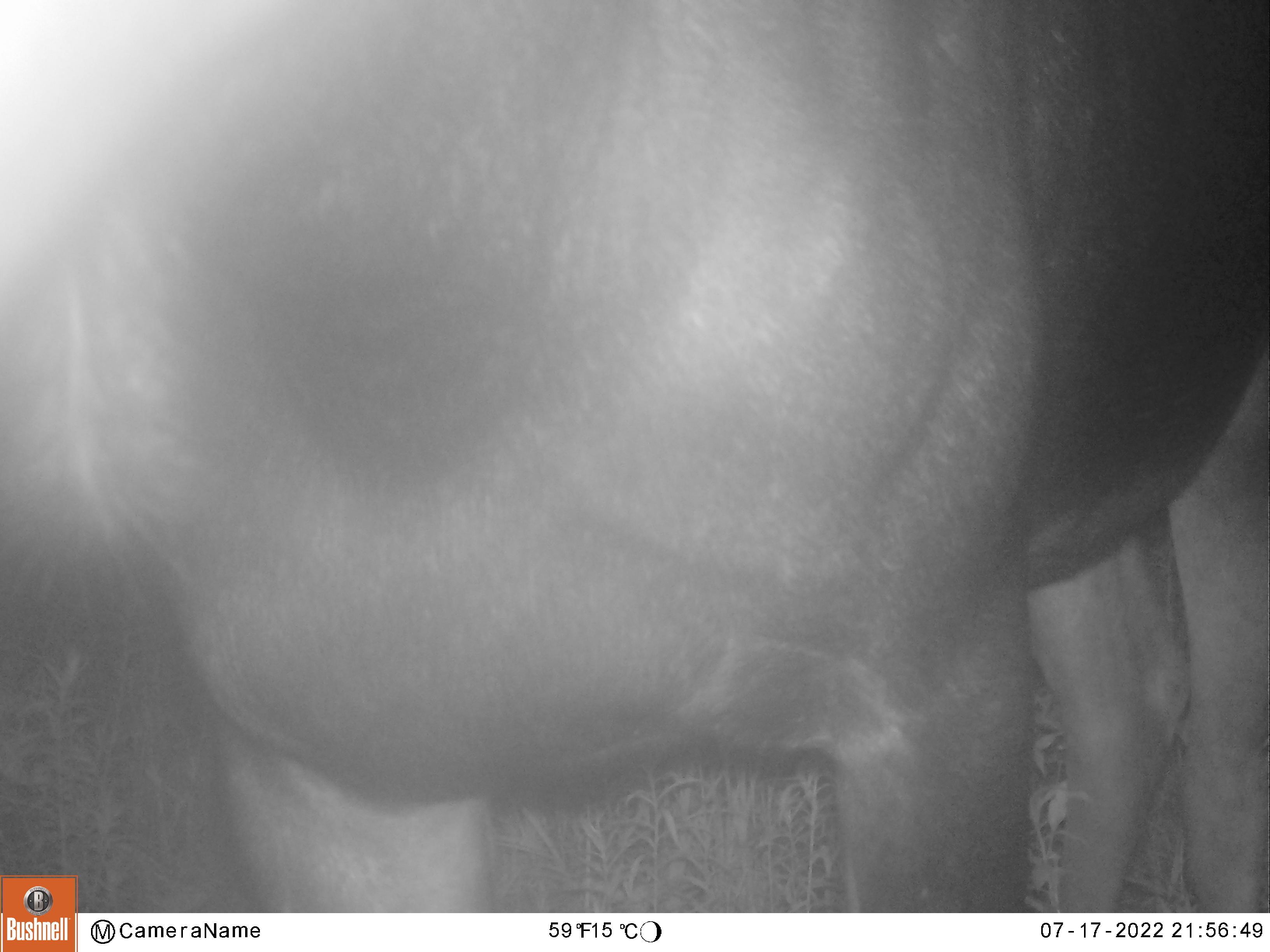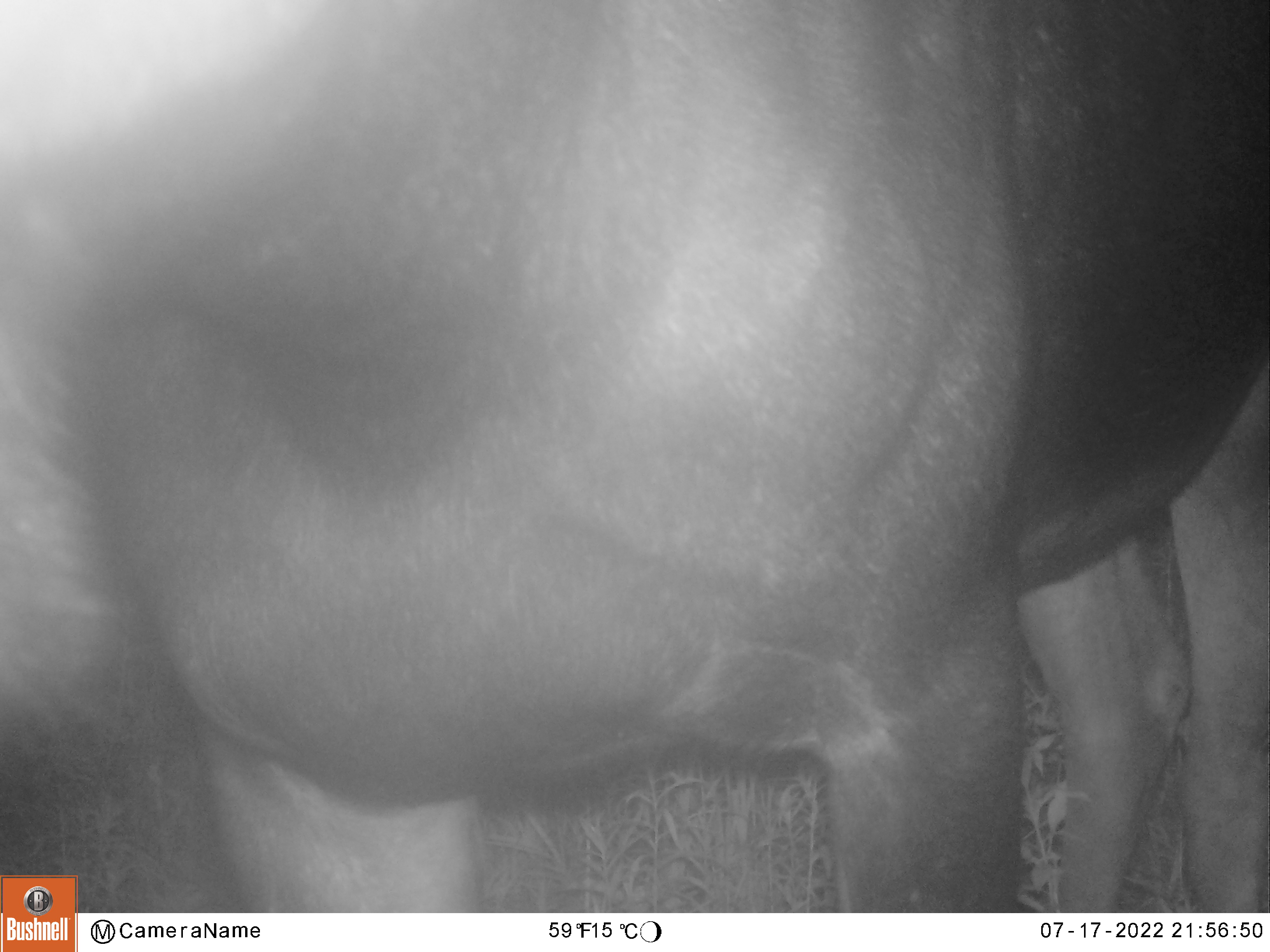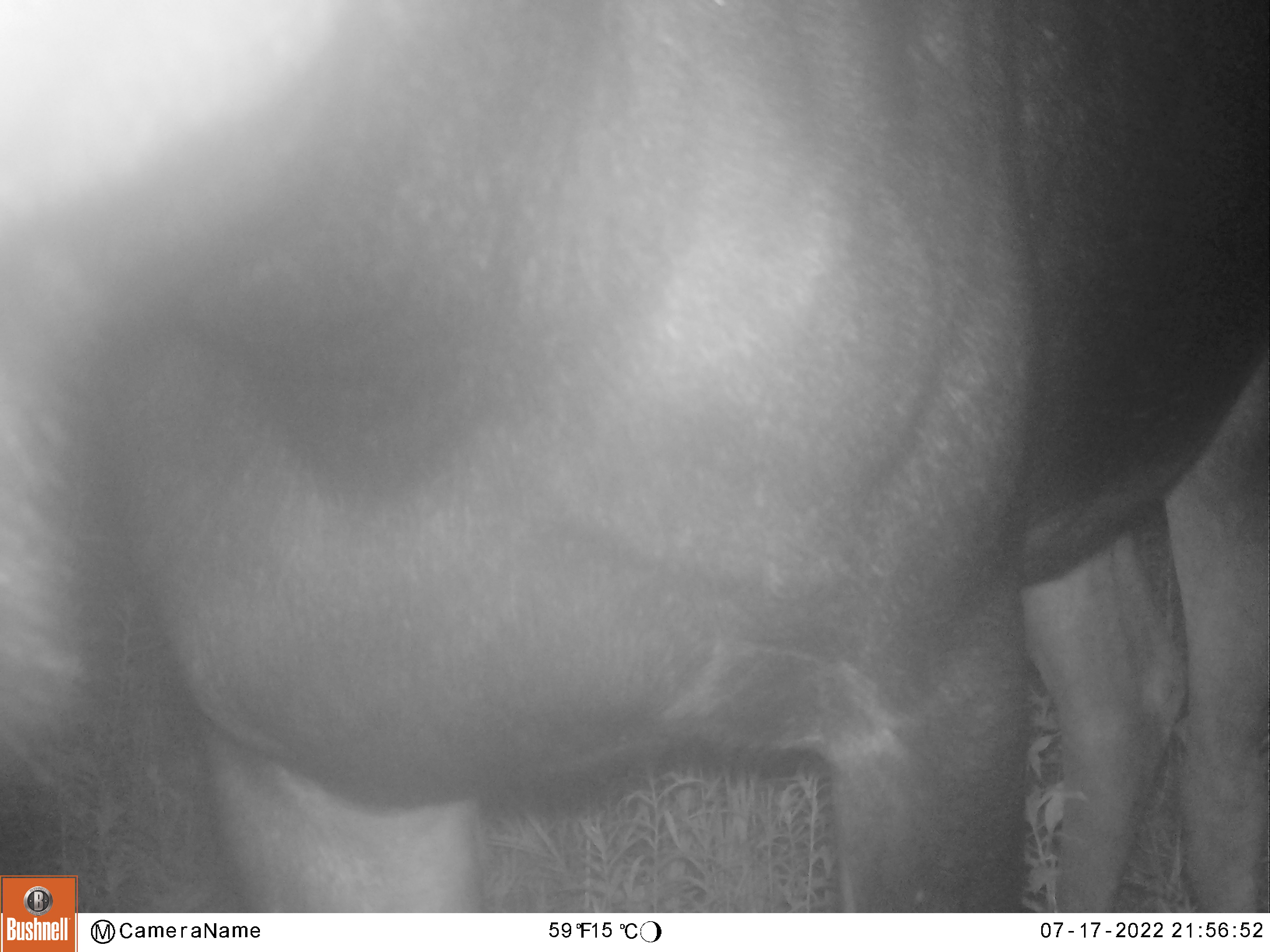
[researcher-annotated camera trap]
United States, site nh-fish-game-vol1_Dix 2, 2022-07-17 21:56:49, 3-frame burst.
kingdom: Animalia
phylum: Chordata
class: Mammalia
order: Artiodactyla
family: Cervidae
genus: Alces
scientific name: Alces alces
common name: moose